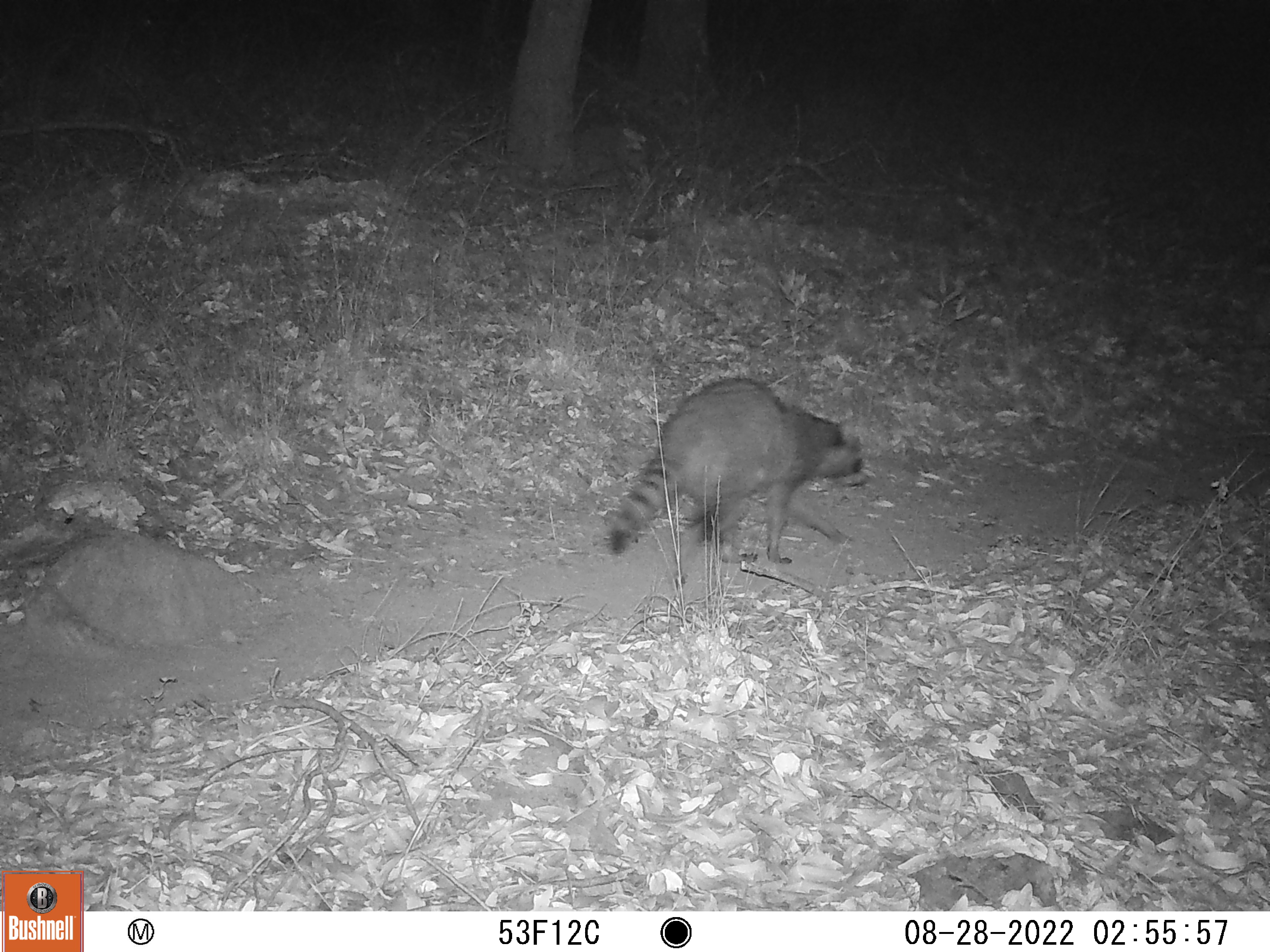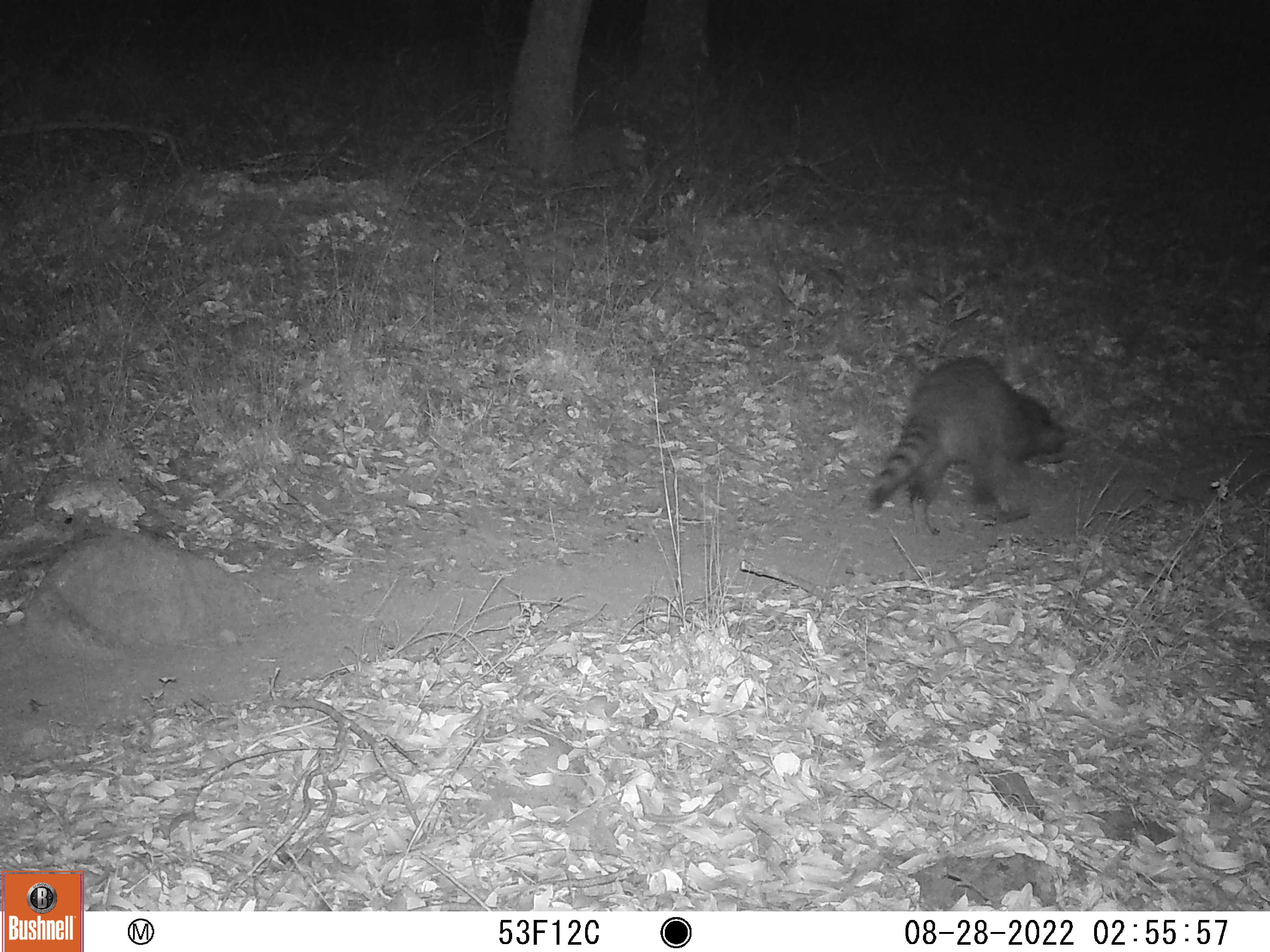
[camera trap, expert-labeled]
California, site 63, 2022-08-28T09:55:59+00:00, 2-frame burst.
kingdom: Animalia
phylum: Chordata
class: Mammalia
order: Carnivora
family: Procyonidae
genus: Procyon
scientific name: Procyon lotor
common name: raccoon